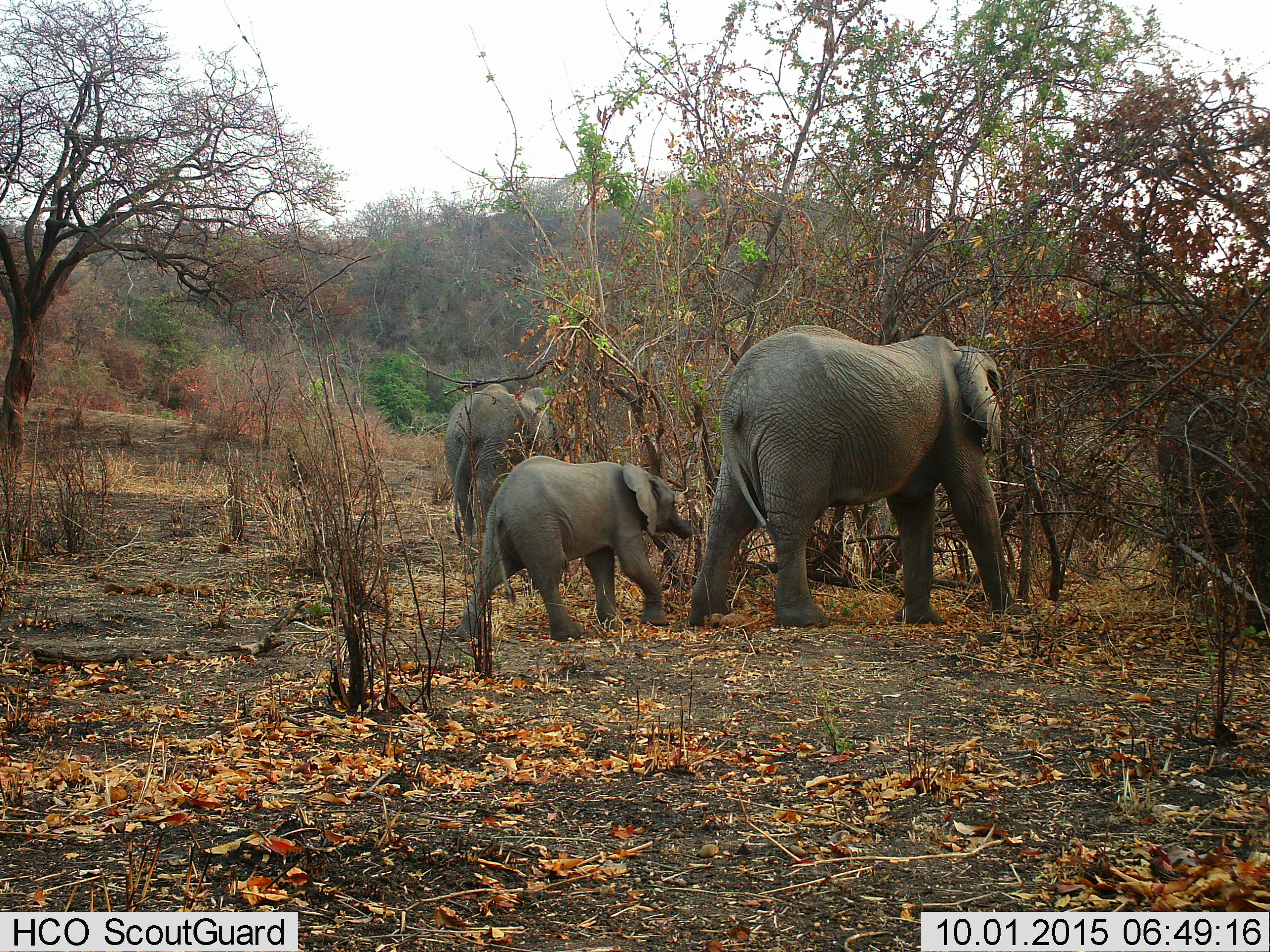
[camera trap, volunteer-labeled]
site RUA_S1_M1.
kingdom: Animalia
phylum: Chordata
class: Mammalia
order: Proboscidea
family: Elephantidae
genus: Loxodonta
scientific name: Loxodonta africana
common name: african bush elephant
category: elephant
Elephant (african bush elephant) (Loxodonta africana), count 3. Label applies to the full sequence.